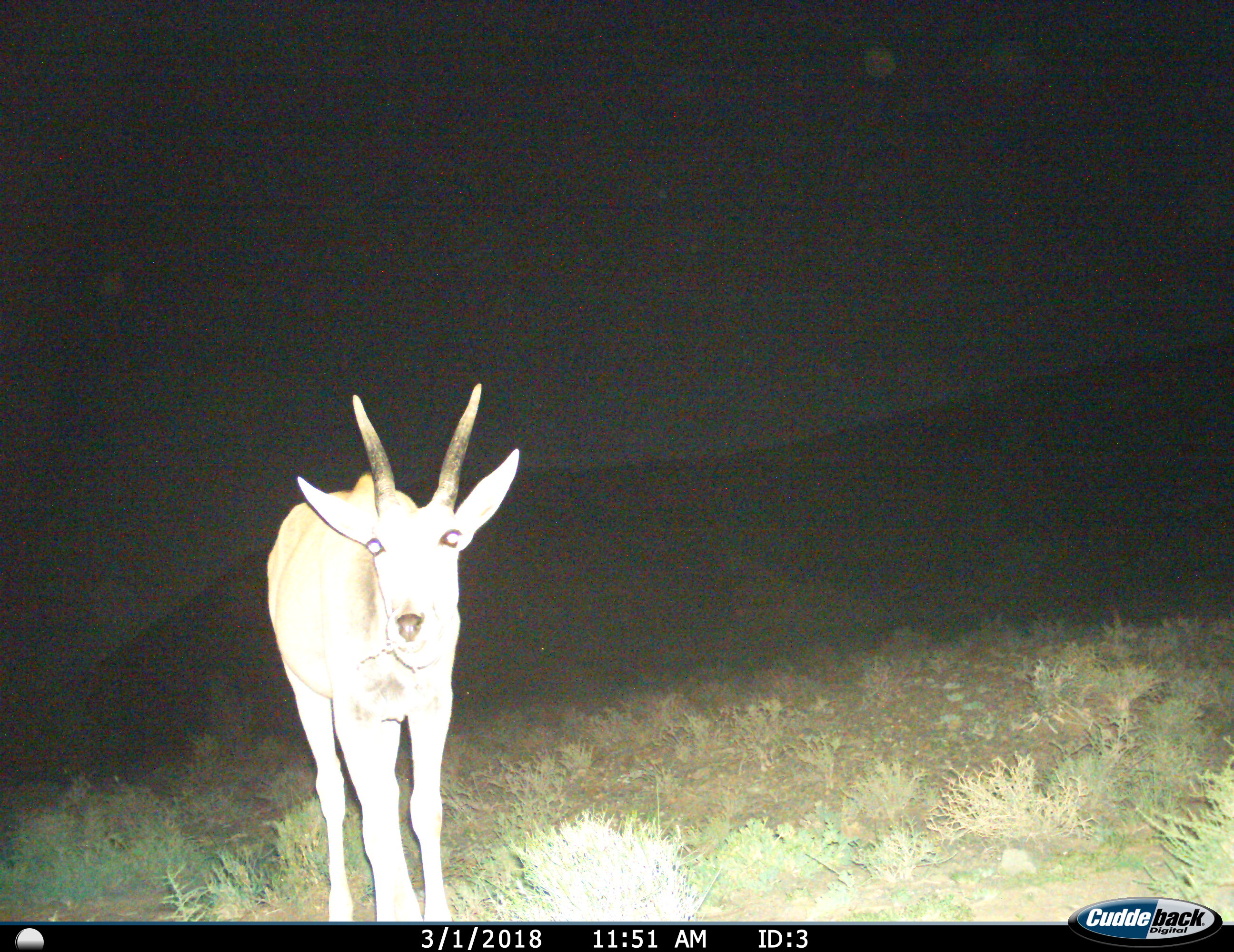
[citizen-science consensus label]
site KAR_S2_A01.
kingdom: Animalia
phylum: Chordata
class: Mammalia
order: Artiodactyla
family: Bovidae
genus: Tragelaphus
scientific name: Tragelaphus oryx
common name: eland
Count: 1.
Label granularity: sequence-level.